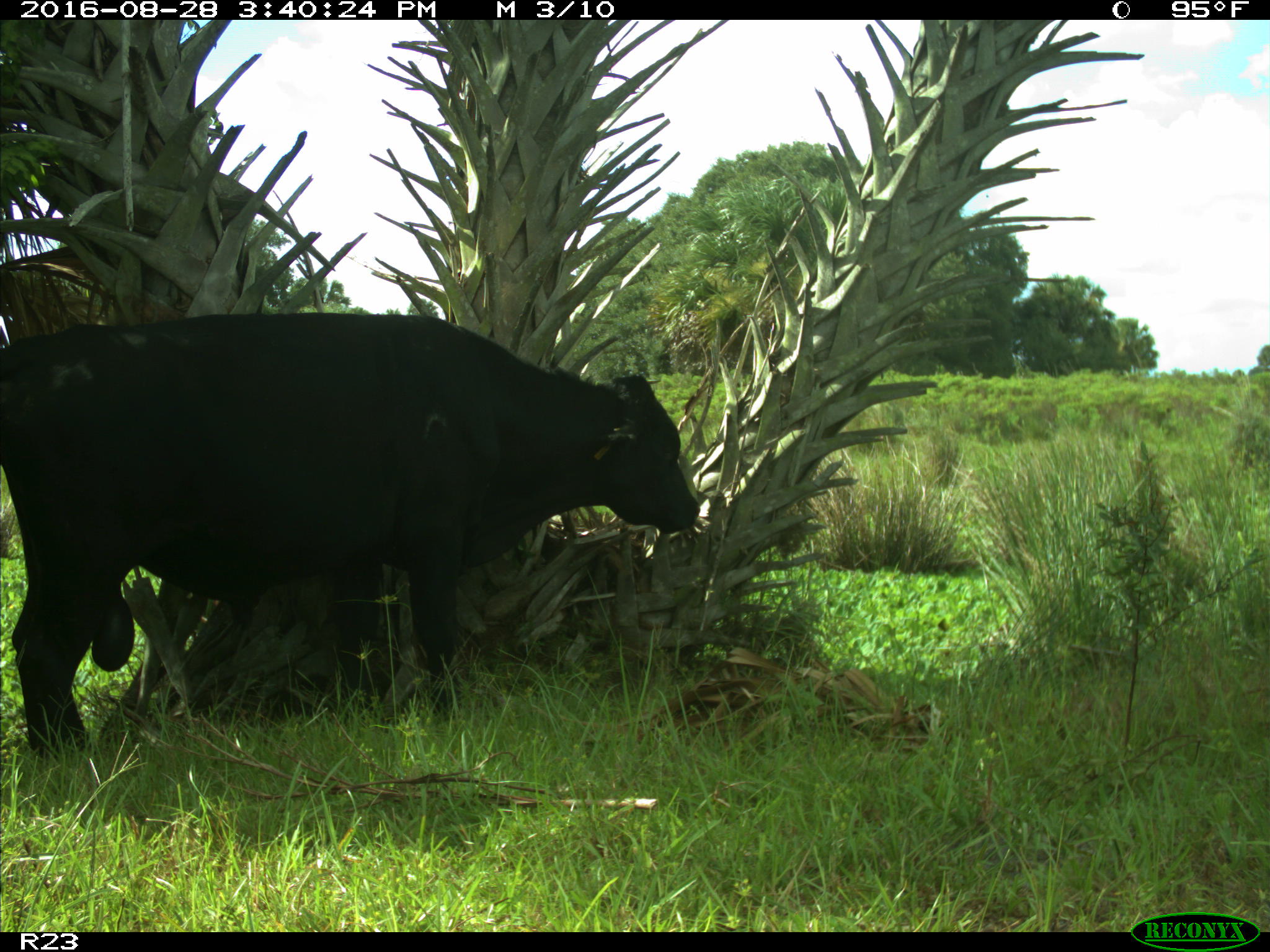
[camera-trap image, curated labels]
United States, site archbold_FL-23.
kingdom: Animalia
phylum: Chordata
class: Mammalia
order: Artiodactyla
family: Bovidae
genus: Bos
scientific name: Bos taurus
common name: domestic cow